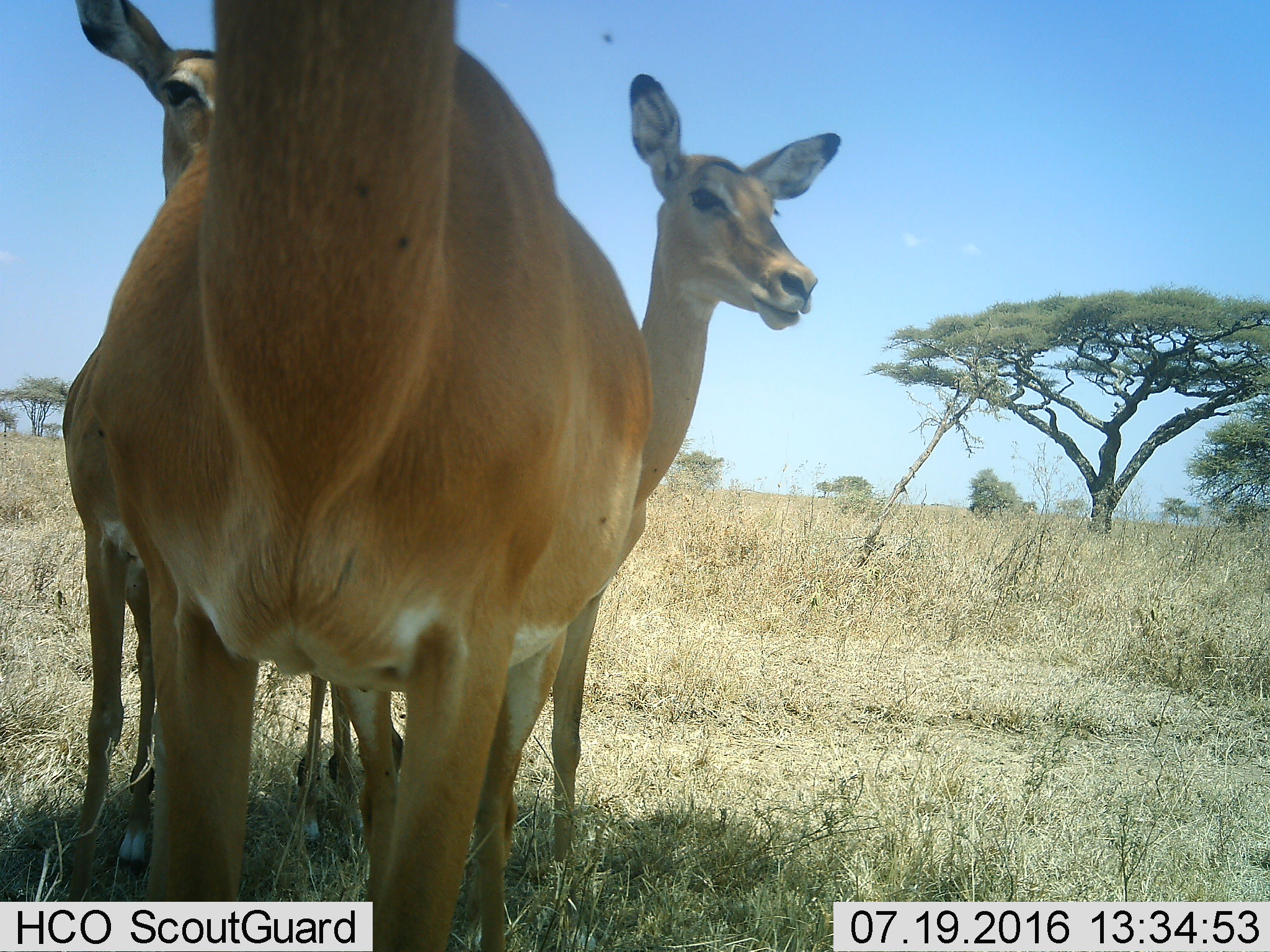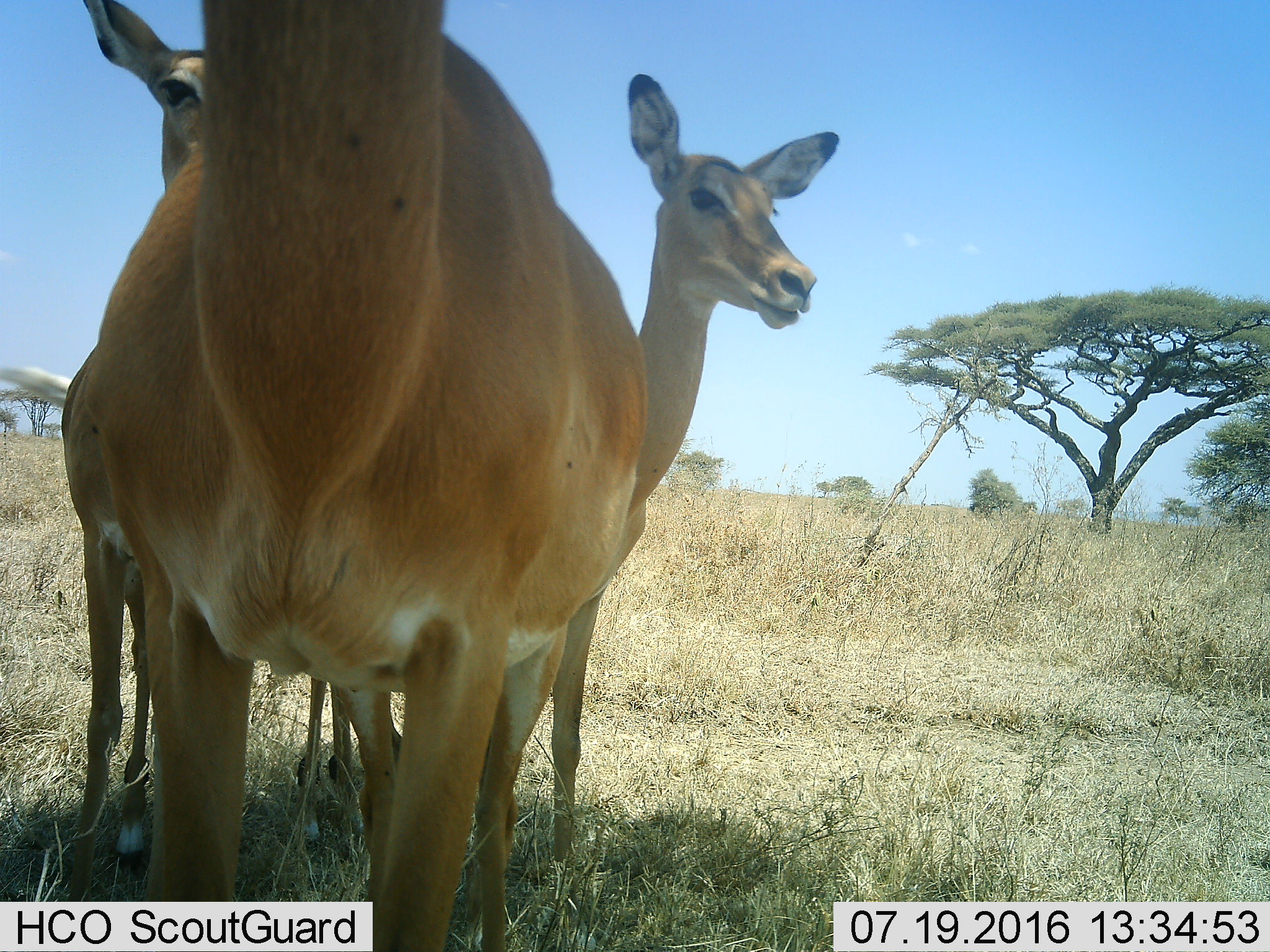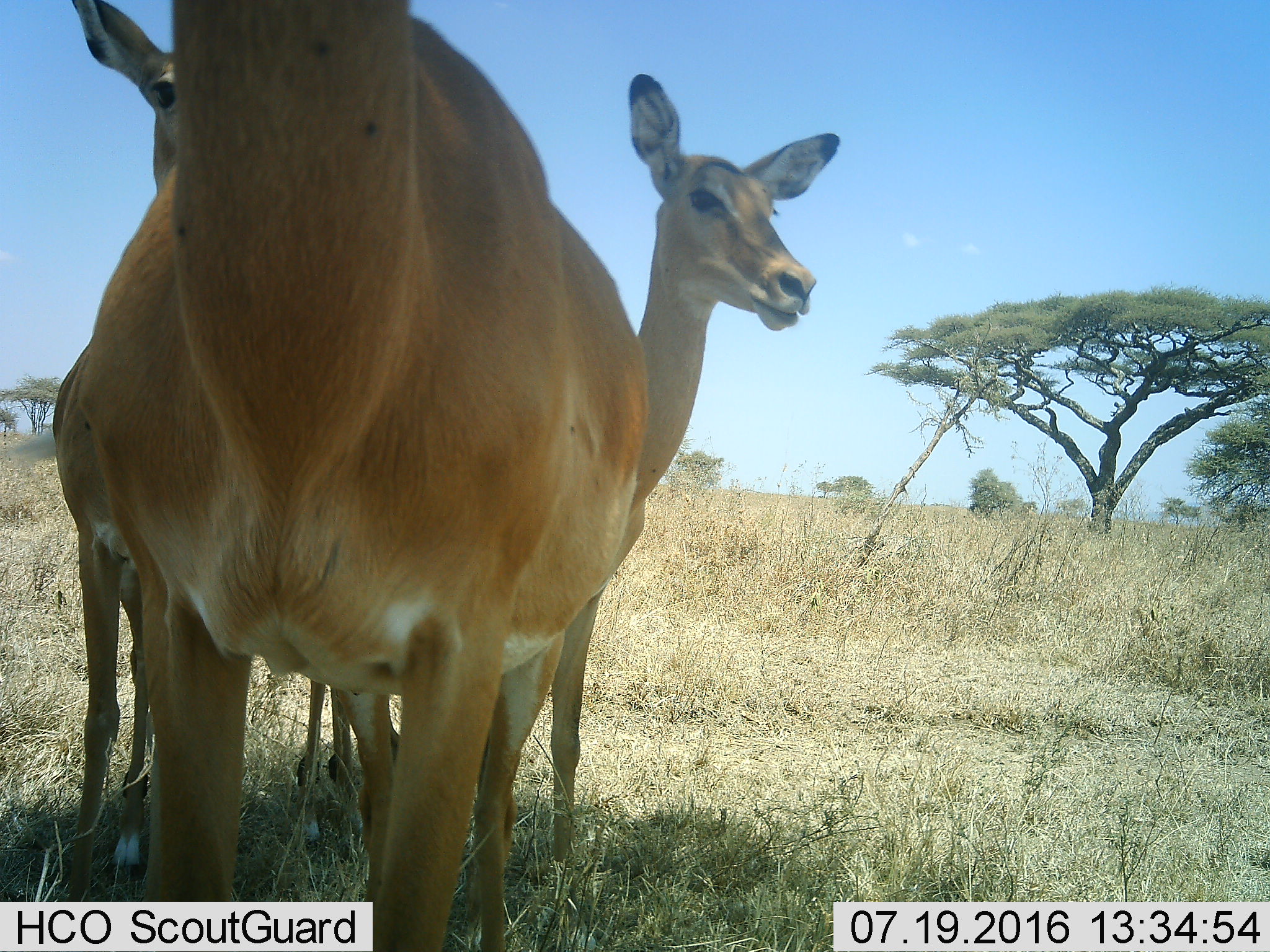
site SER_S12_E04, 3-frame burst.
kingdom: Animalia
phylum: Chordata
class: Mammalia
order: Artiodactyla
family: Bovidae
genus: Aepyceros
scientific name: Aepyceros melampus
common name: impala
Impala (Aepyceros melampus), count 3. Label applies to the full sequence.